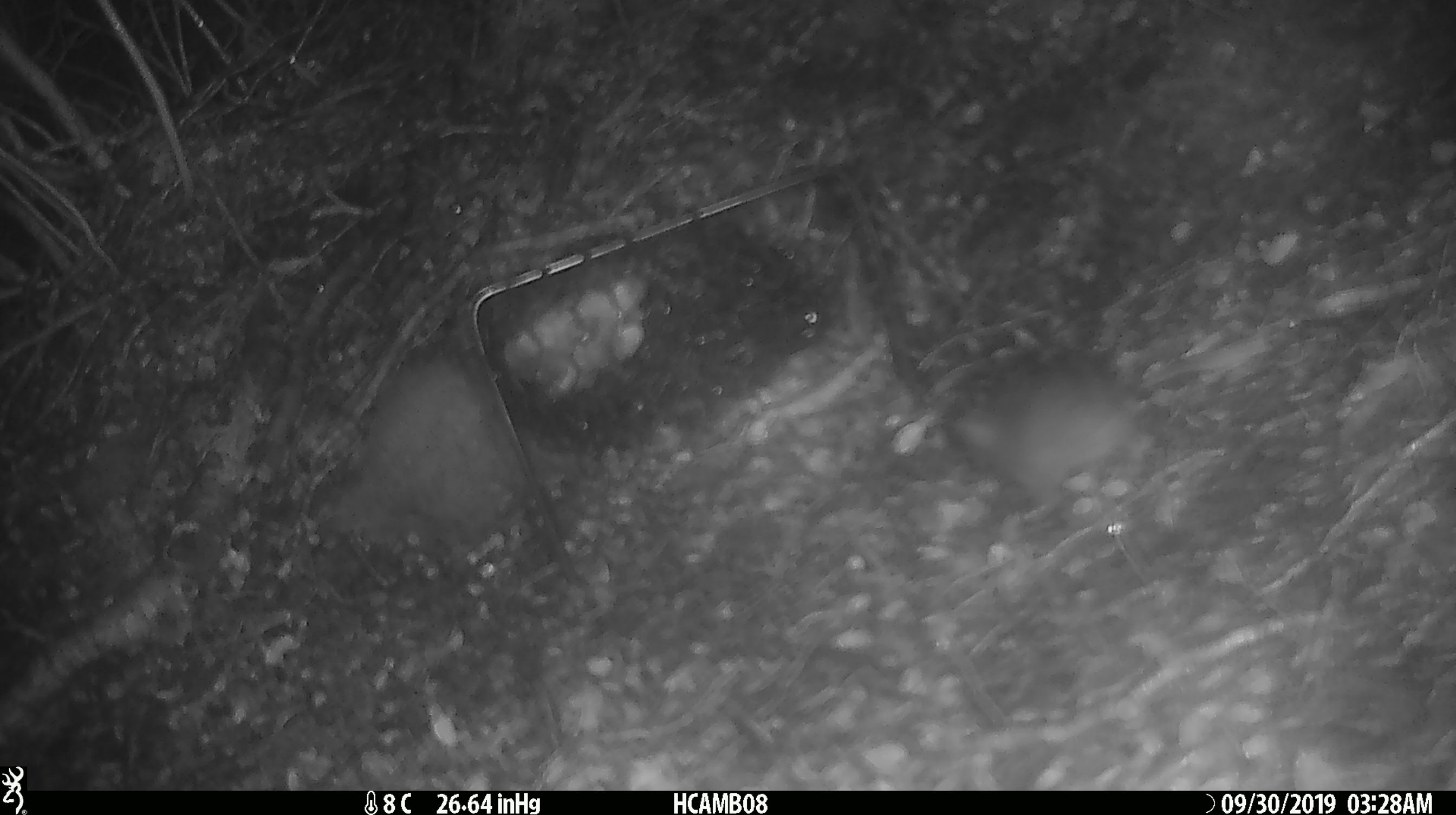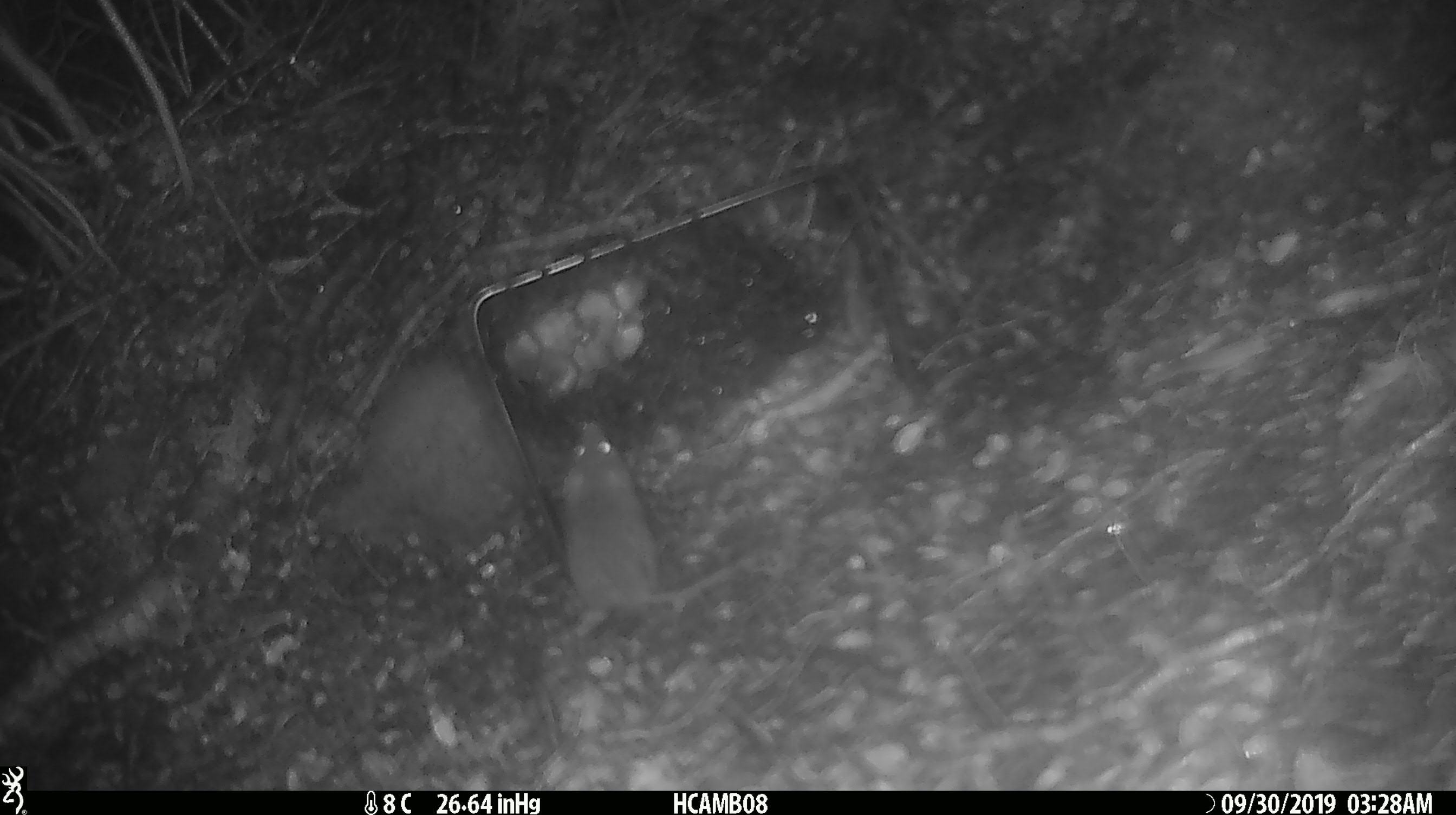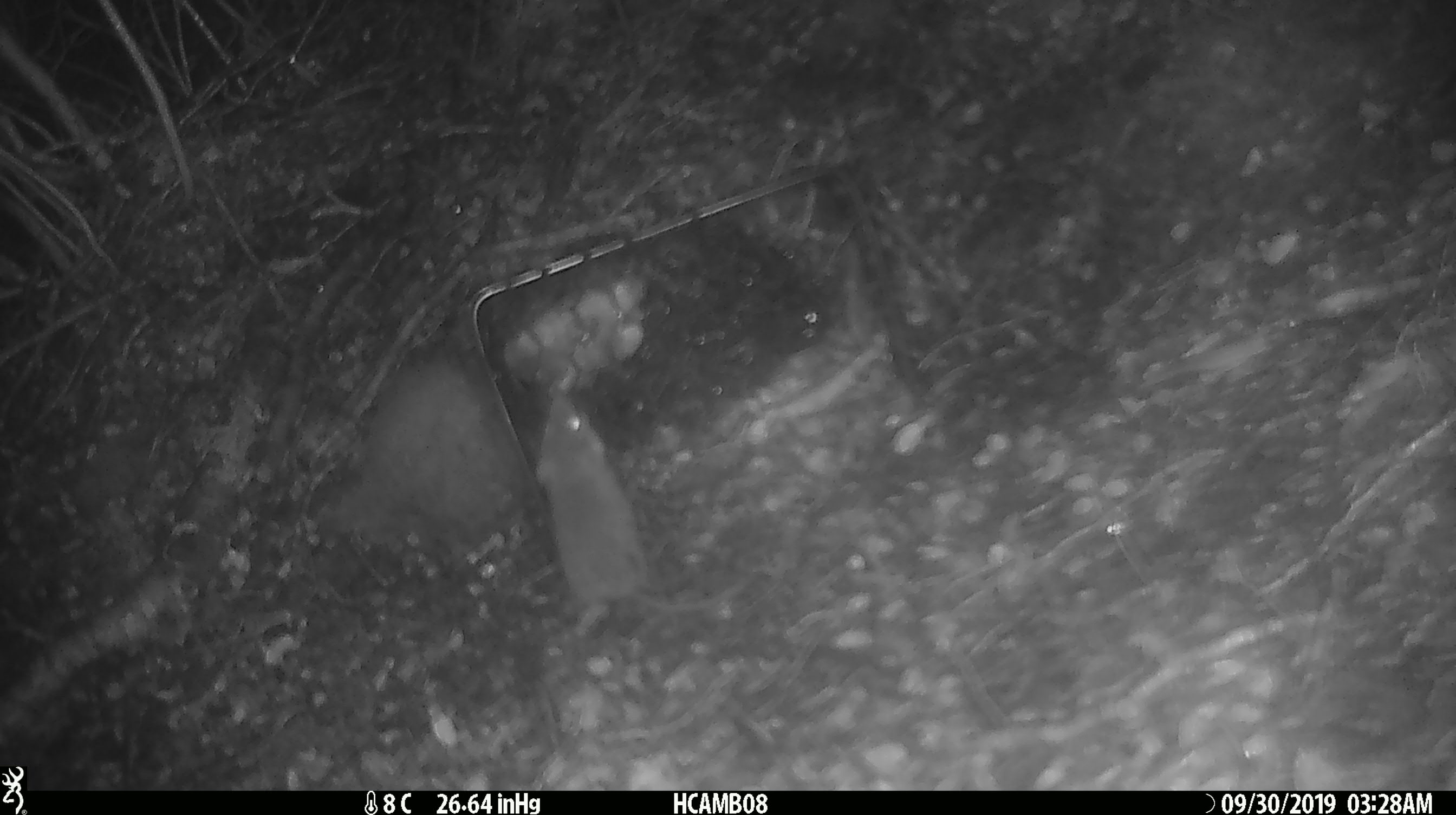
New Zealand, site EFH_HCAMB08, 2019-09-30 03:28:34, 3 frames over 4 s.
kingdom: Animalia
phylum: Chordata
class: Mammalia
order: Rodentia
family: Muridae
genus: Mus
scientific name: Mus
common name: mouse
Mouse (Mus).